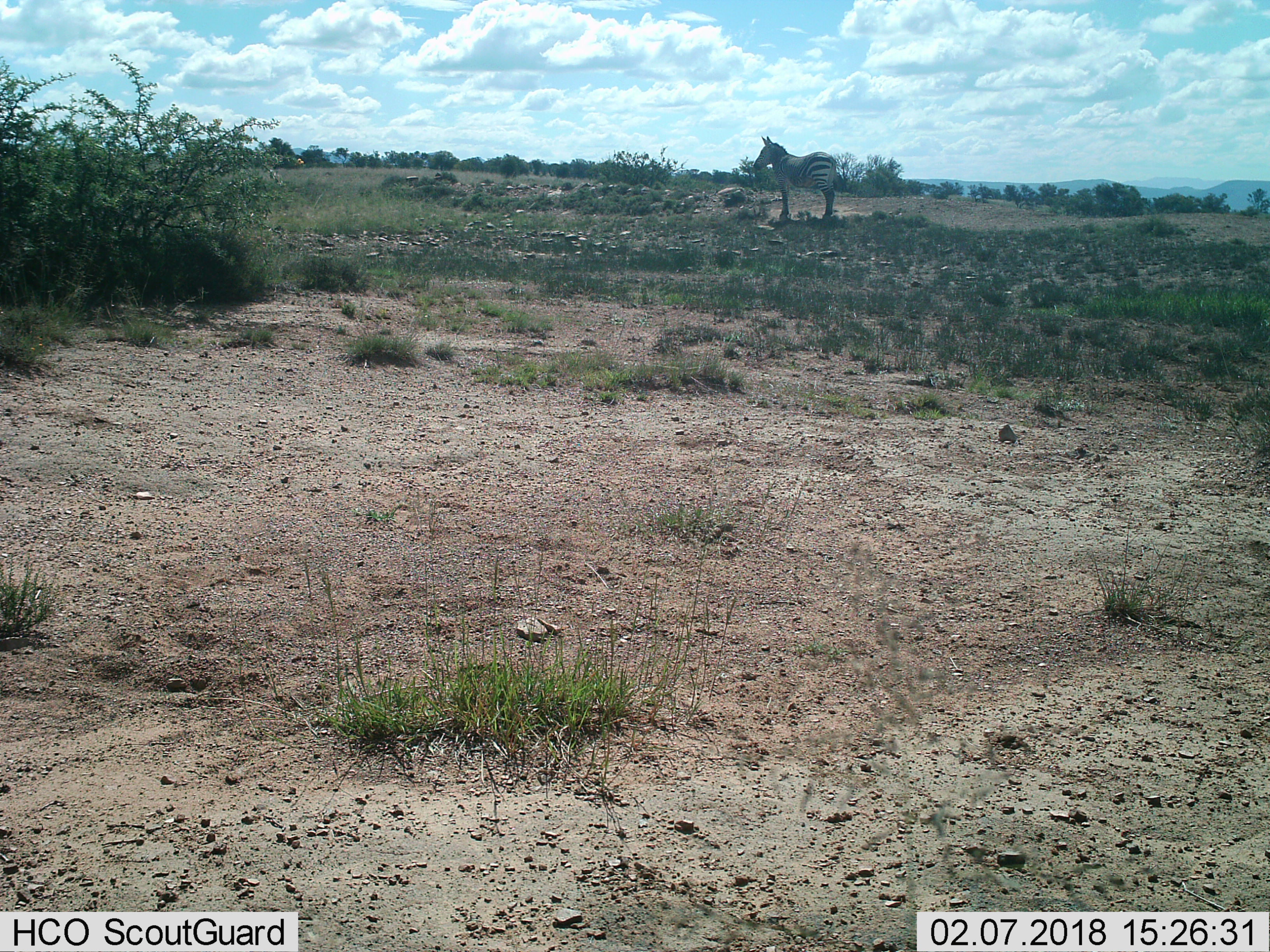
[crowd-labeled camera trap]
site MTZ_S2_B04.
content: unidentified animal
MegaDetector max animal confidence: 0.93